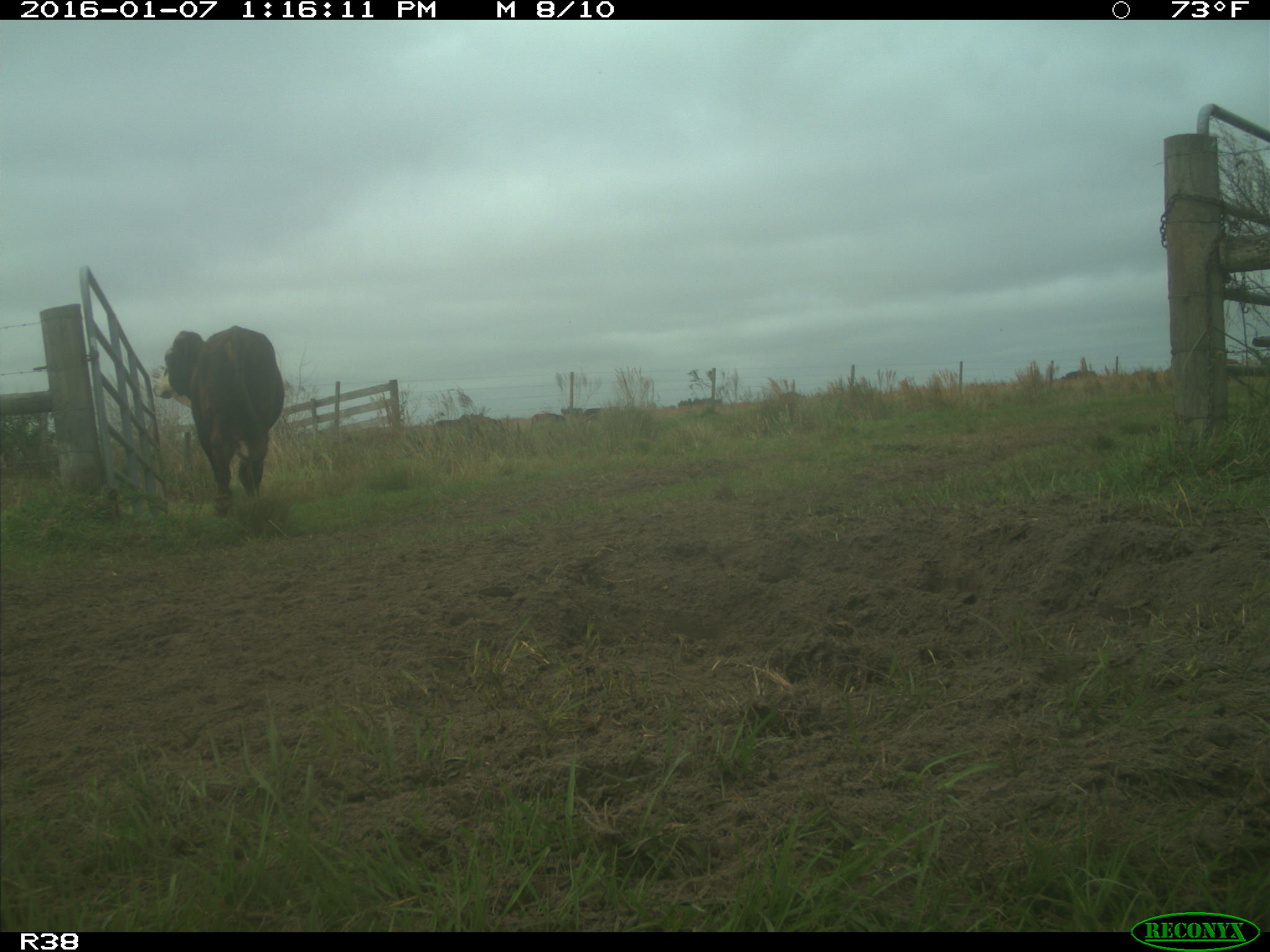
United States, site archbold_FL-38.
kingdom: Animalia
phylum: Chordata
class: Mammalia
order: Artiodactyla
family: Bovidae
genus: Bos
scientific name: Bos taurus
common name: domestic cow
Bos taurus (domestic cow).